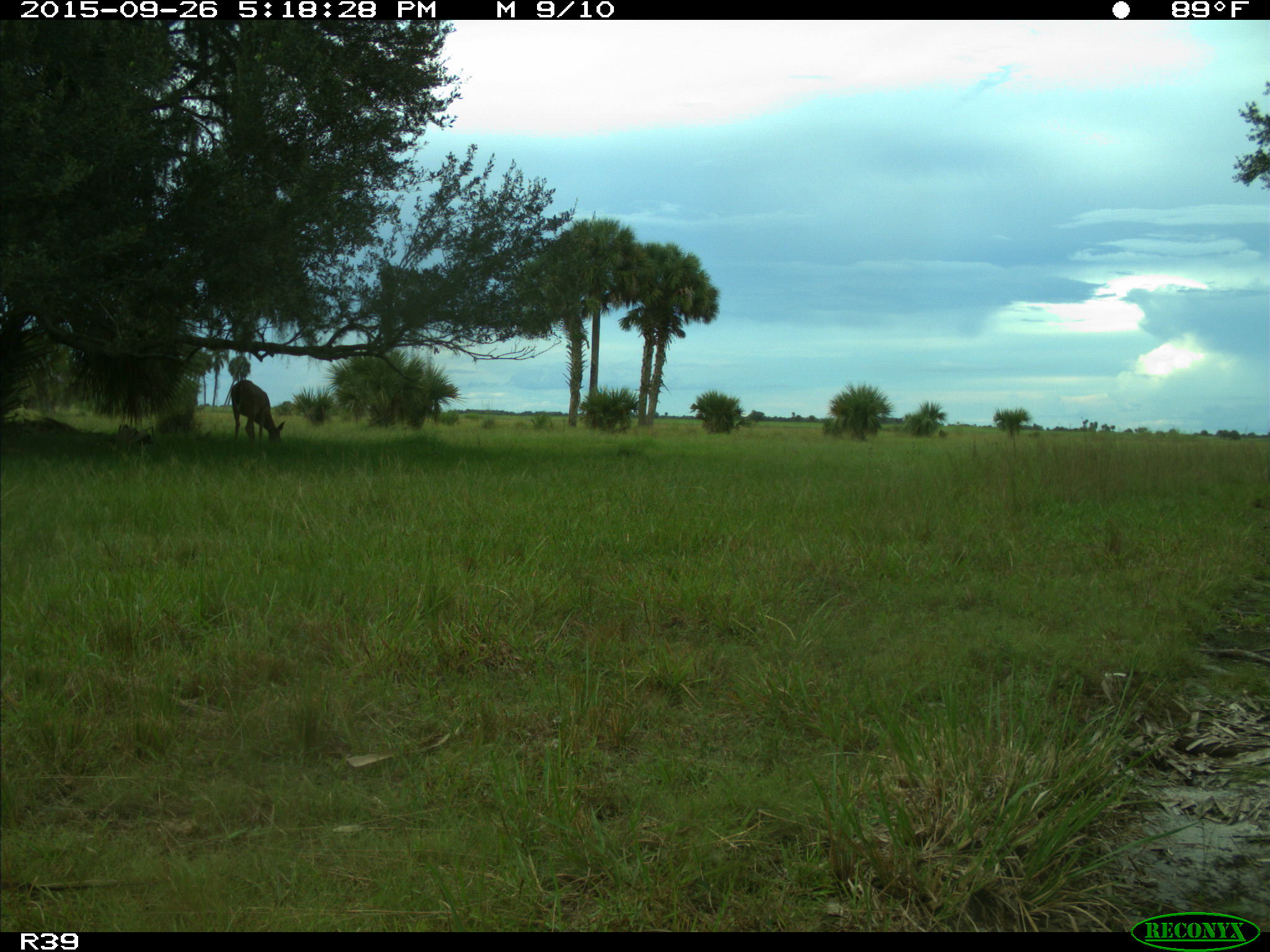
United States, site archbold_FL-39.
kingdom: Animalia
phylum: Chordata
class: Mammalia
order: Artiodactyla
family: Cervidae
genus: Odocoileus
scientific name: Odocoileus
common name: deer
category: unidentified deer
Unidentified deer (deer) (Odocoileus).